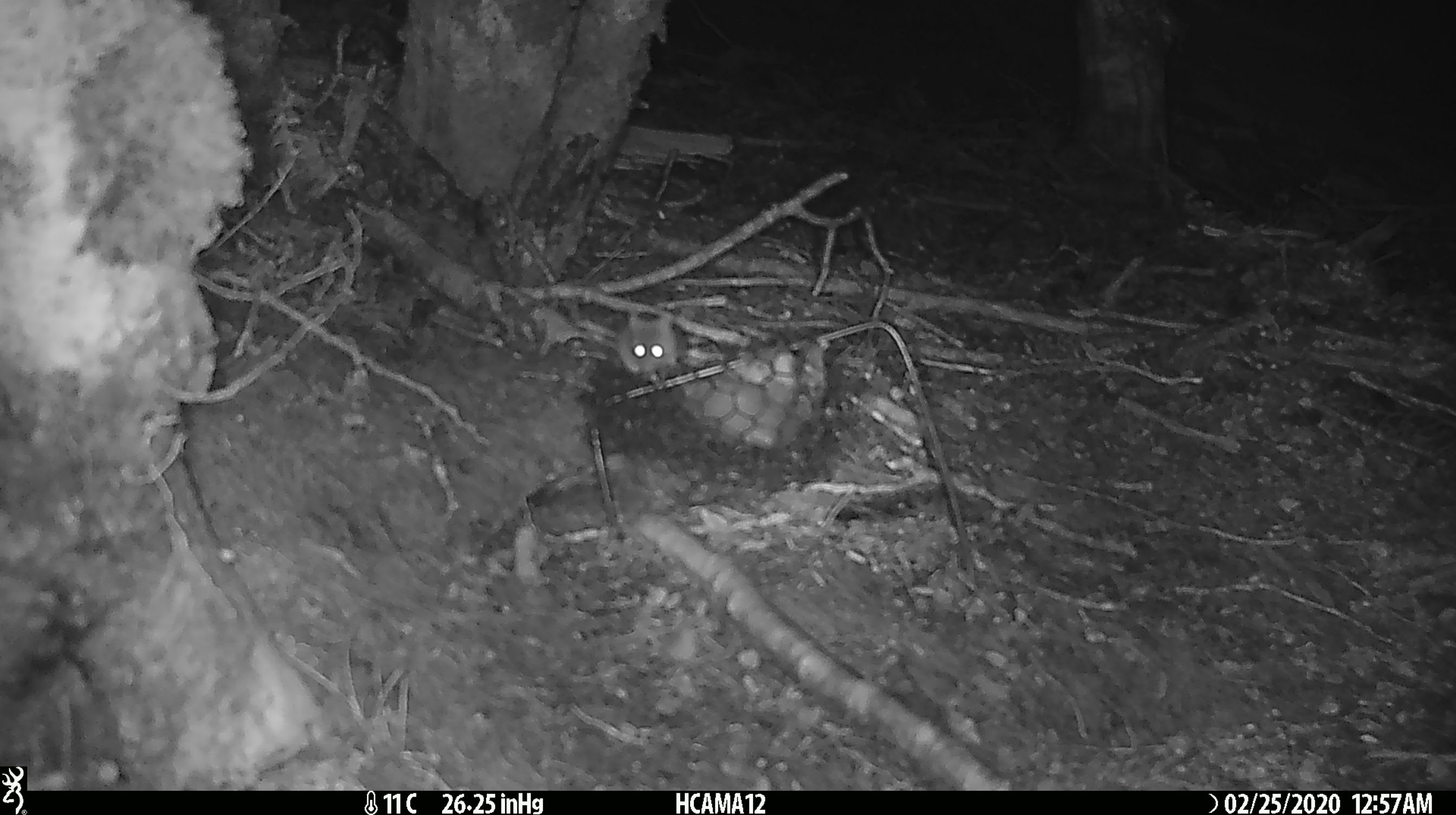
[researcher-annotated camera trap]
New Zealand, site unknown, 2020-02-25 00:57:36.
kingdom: Animalia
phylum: Chordata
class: Mammalia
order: Rodentia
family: Muridae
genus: Mus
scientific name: Mus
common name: mouse